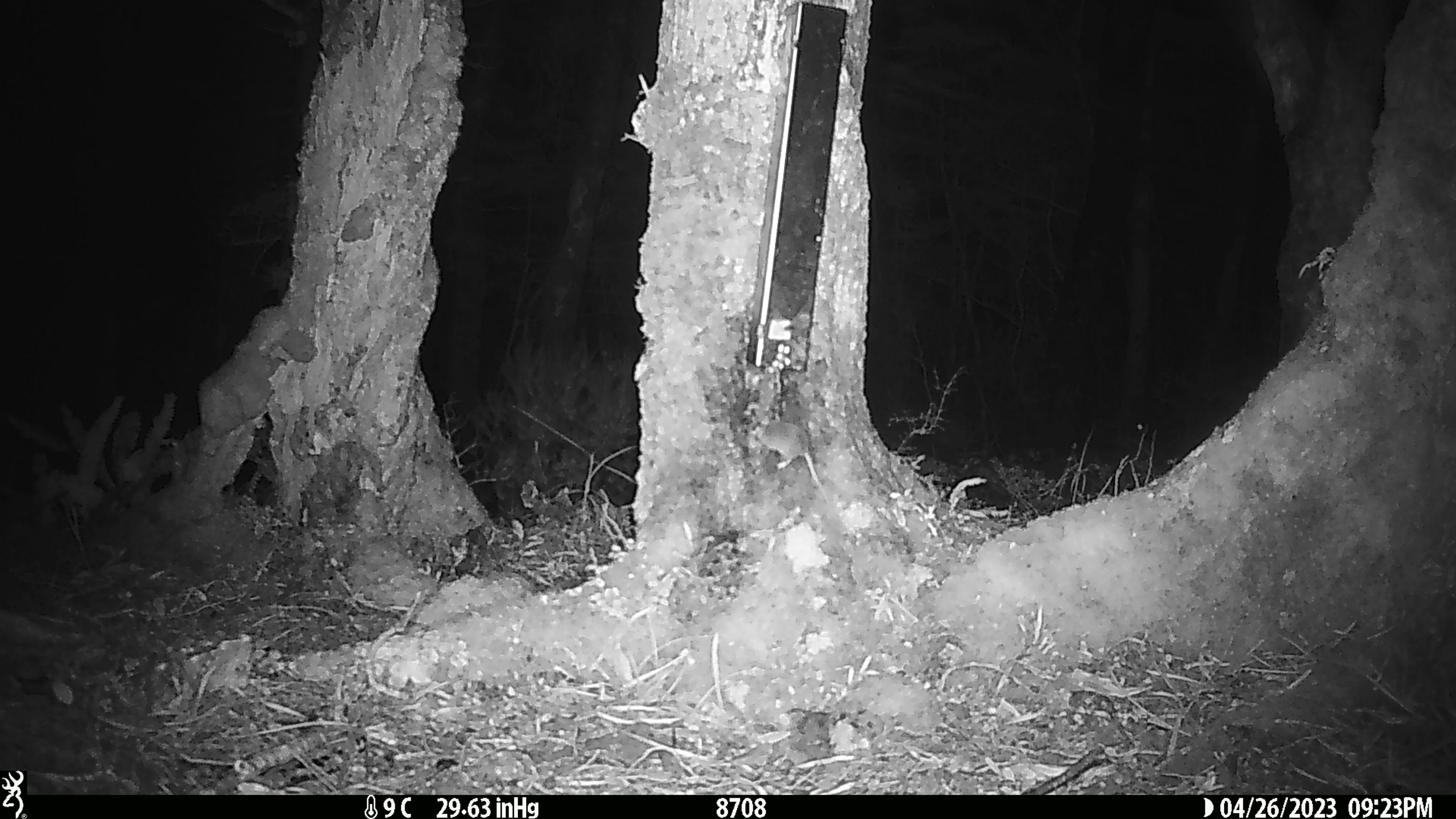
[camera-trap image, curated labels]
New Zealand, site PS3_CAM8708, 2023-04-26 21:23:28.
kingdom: Animalia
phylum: Chordata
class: Mammalia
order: Rodentia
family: Muridae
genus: Mus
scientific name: Mus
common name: mouse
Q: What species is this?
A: Mouse (Mus).